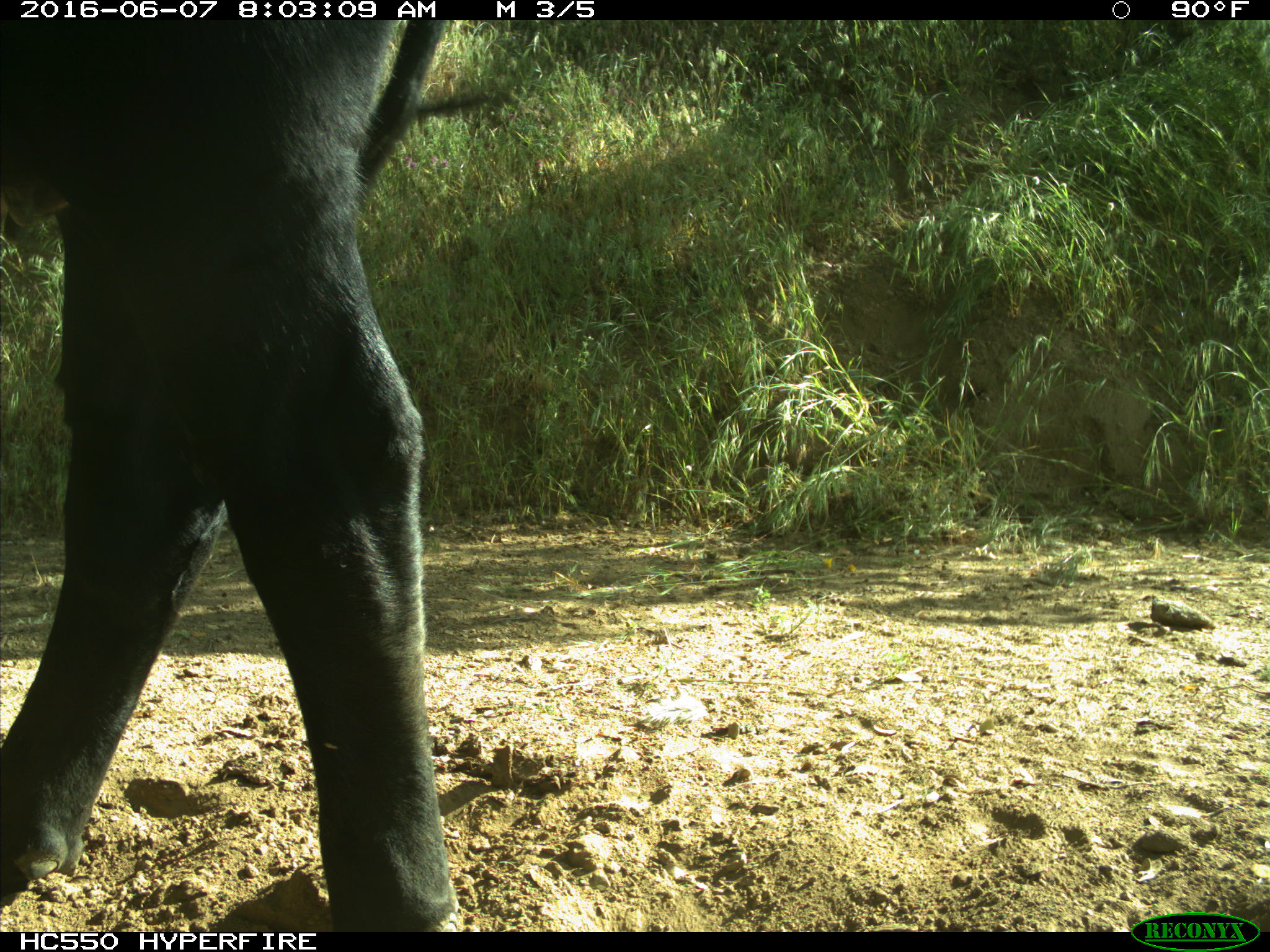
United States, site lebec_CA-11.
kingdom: Animalia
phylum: Chordata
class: Mammalia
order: Artiodactyla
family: Bovidae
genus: Bos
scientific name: Bos taurus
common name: domestic cow